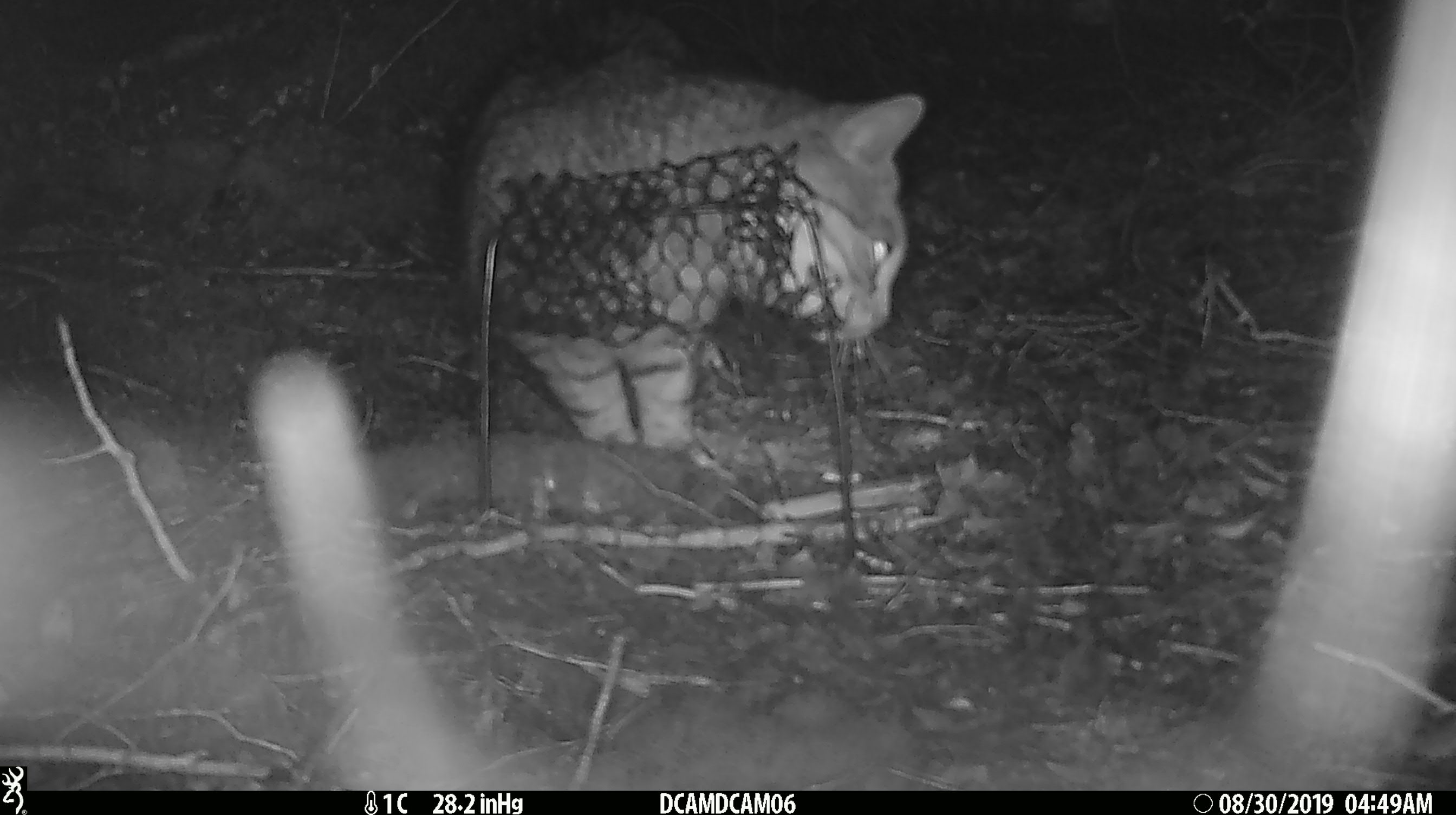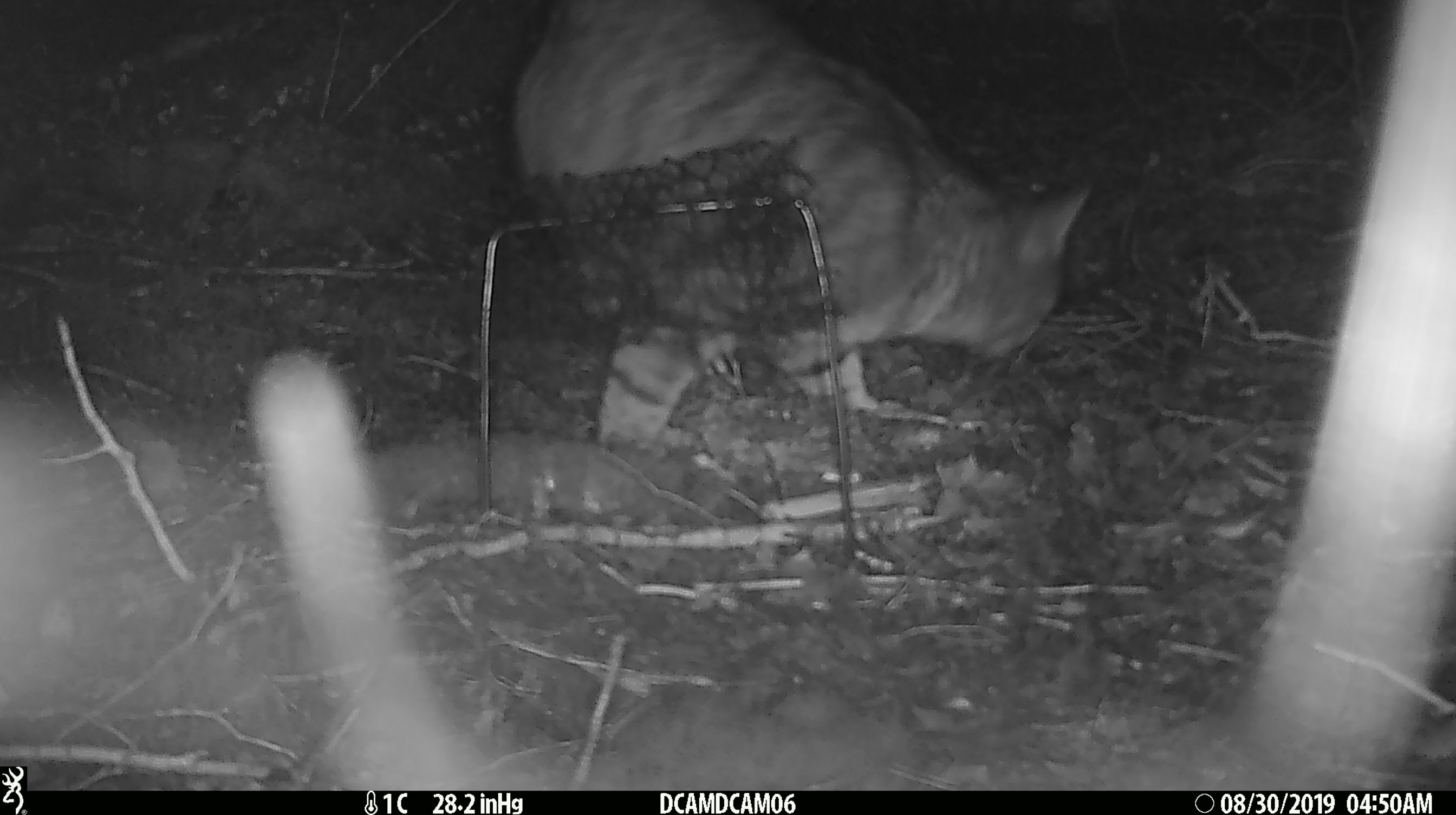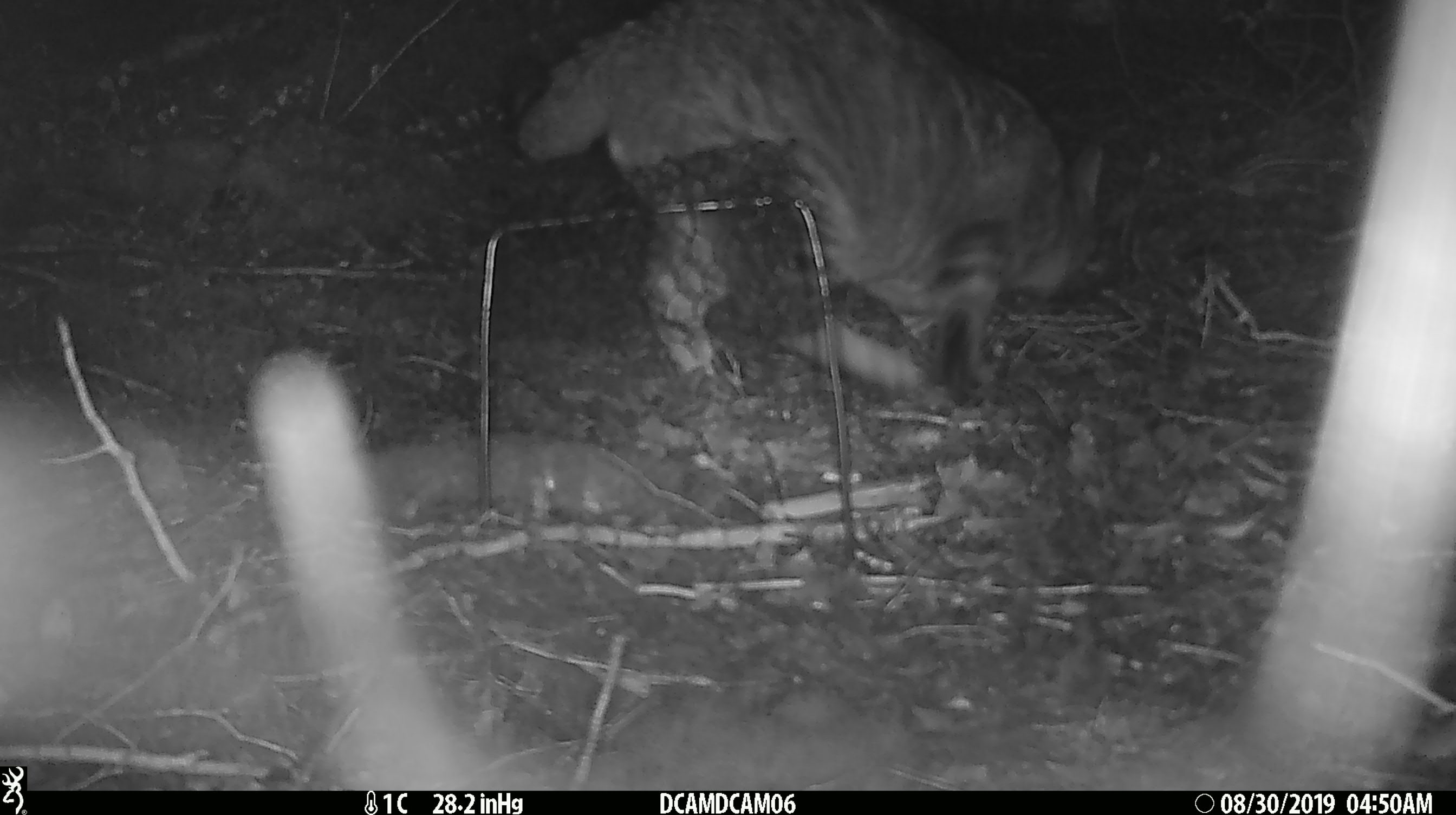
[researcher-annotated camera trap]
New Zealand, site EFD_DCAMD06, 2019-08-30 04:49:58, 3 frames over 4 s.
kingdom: Animalia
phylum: Chordata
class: Mammalia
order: Carnivora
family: Felidae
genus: Felis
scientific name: Felis catus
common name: domestic cat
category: cat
Cat (domestic cat) (Felis catus).